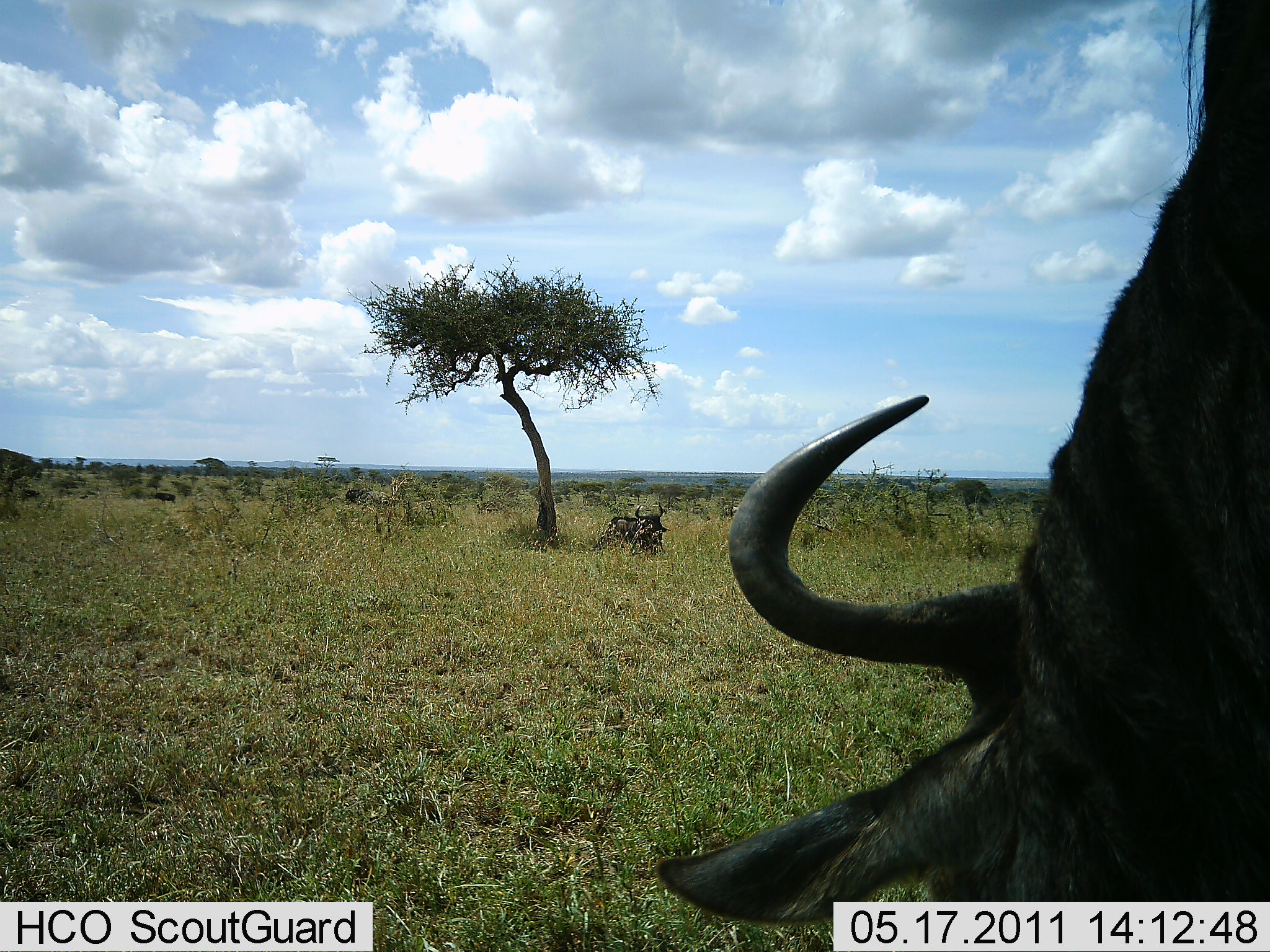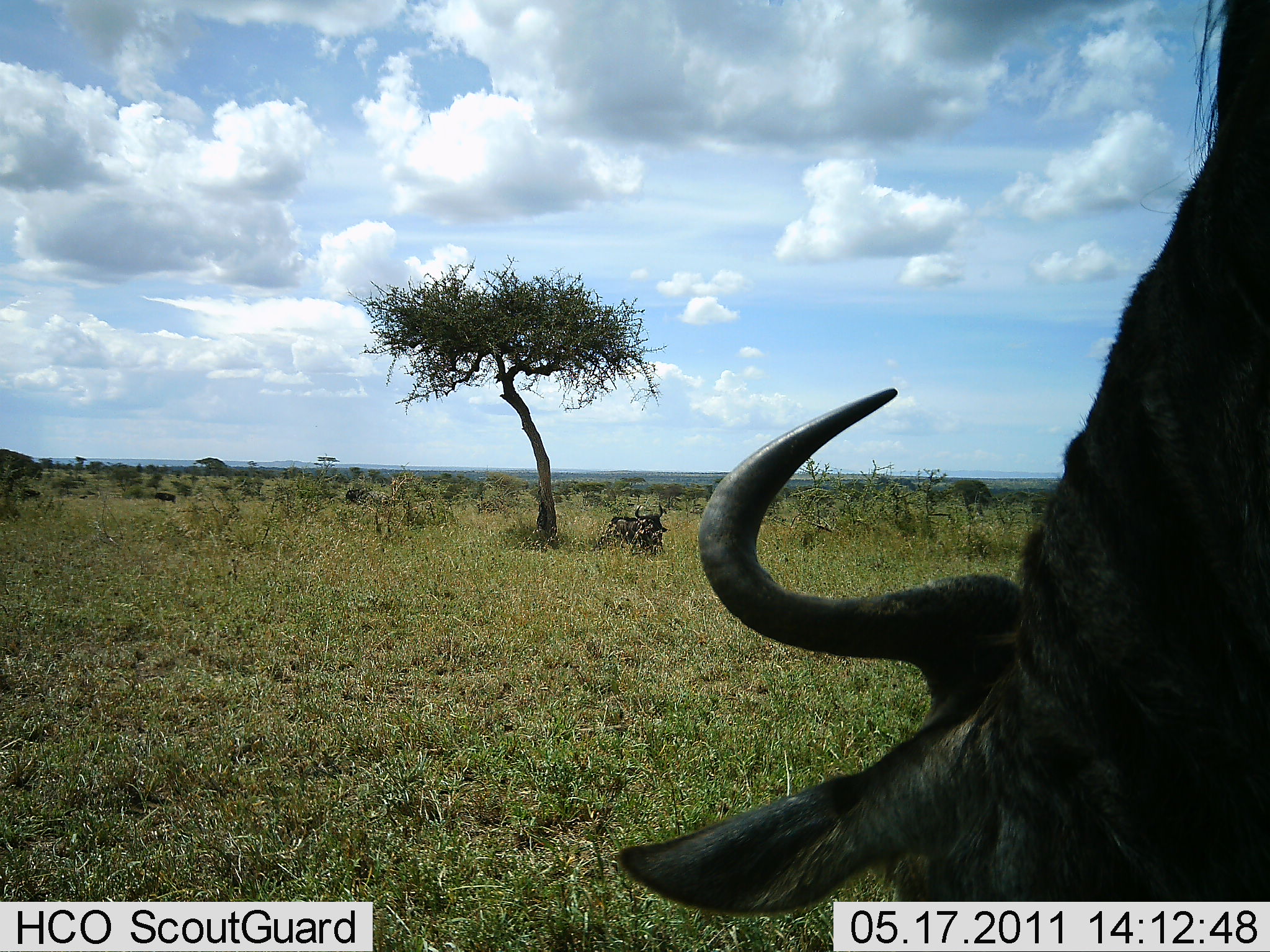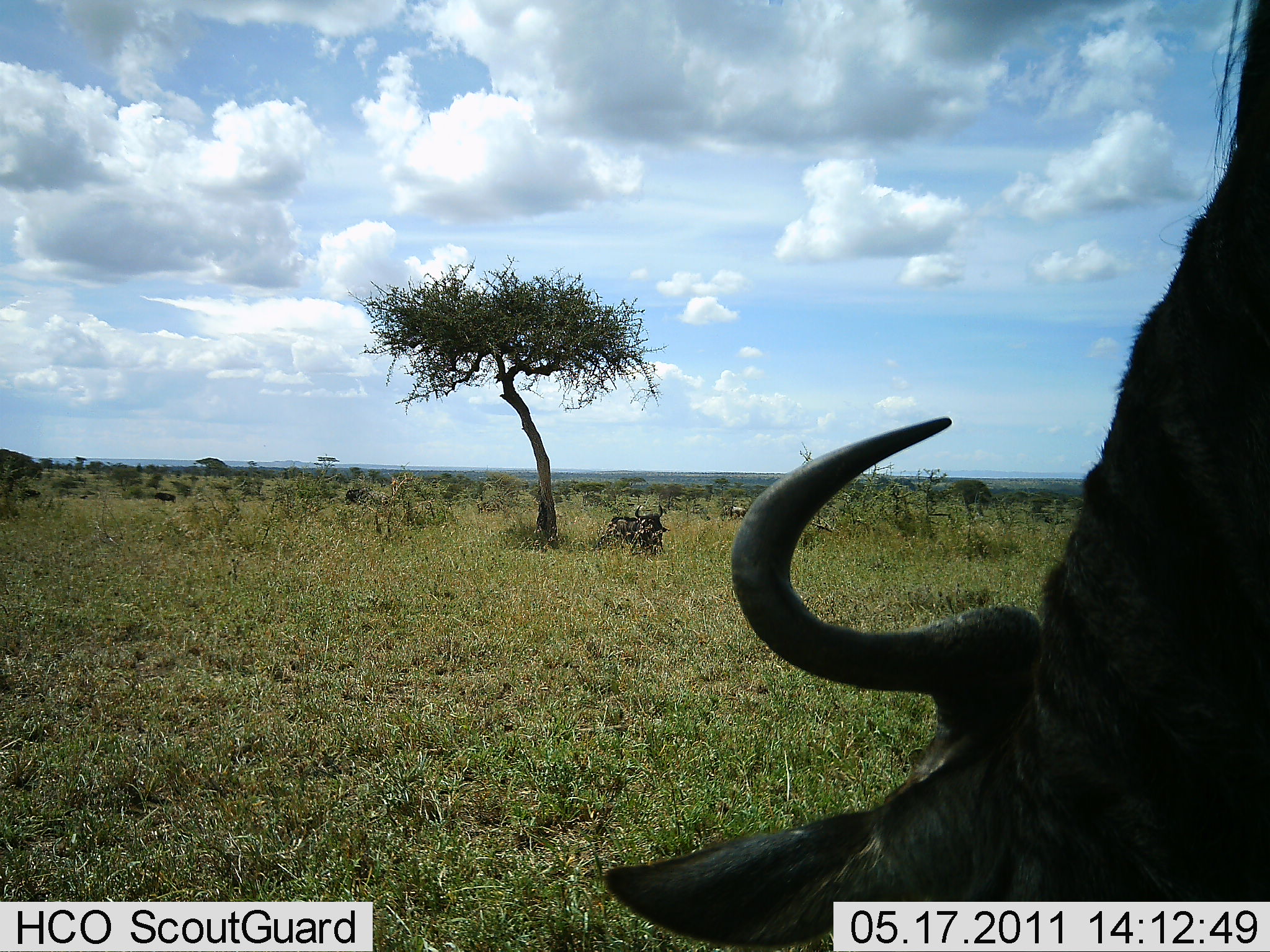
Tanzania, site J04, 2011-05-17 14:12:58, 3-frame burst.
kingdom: Animalia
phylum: Chordata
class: Mammalia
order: Artiodactyla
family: Bovidae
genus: Connochaetes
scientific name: Connochaetes taurinus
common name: blue wildebeest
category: wildebeest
Wildebeest (blue wildebeest) (Connochaetes taurinus), count 1. Behavior (volunteer vote fractions): standing 27%, resting 27%, moving 27%, interacting 0%. Young present (vote fraction): 0%. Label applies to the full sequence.